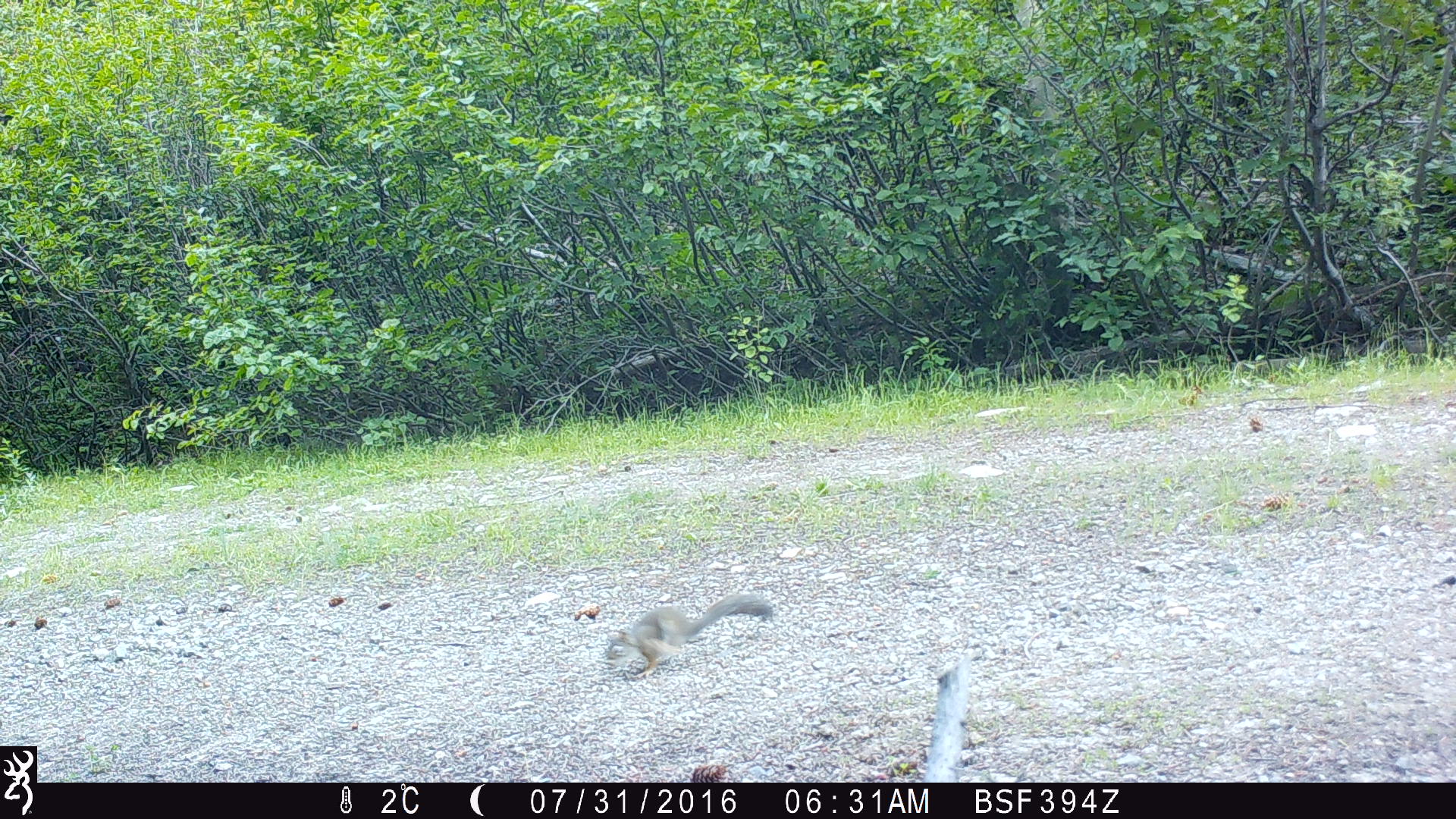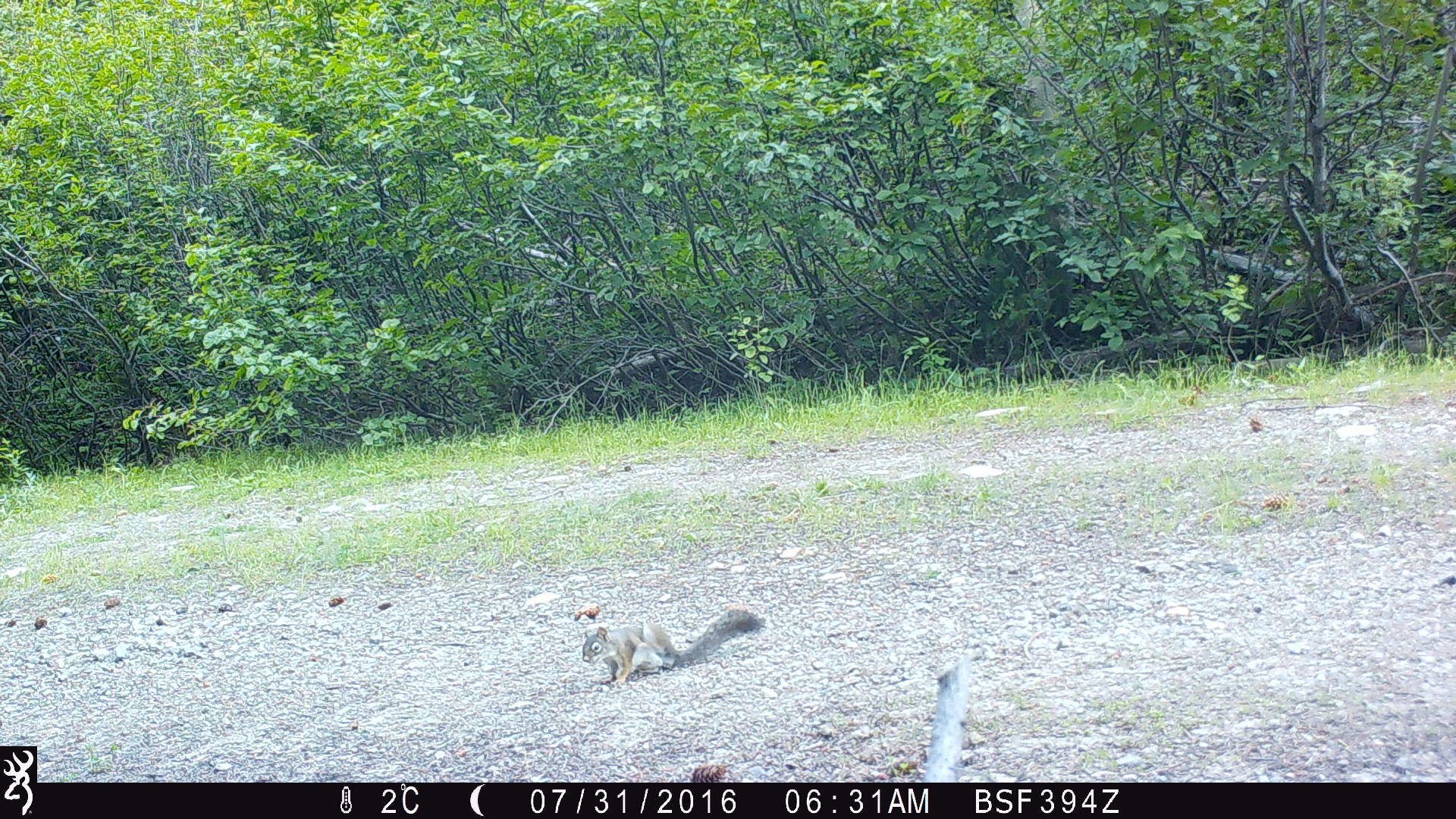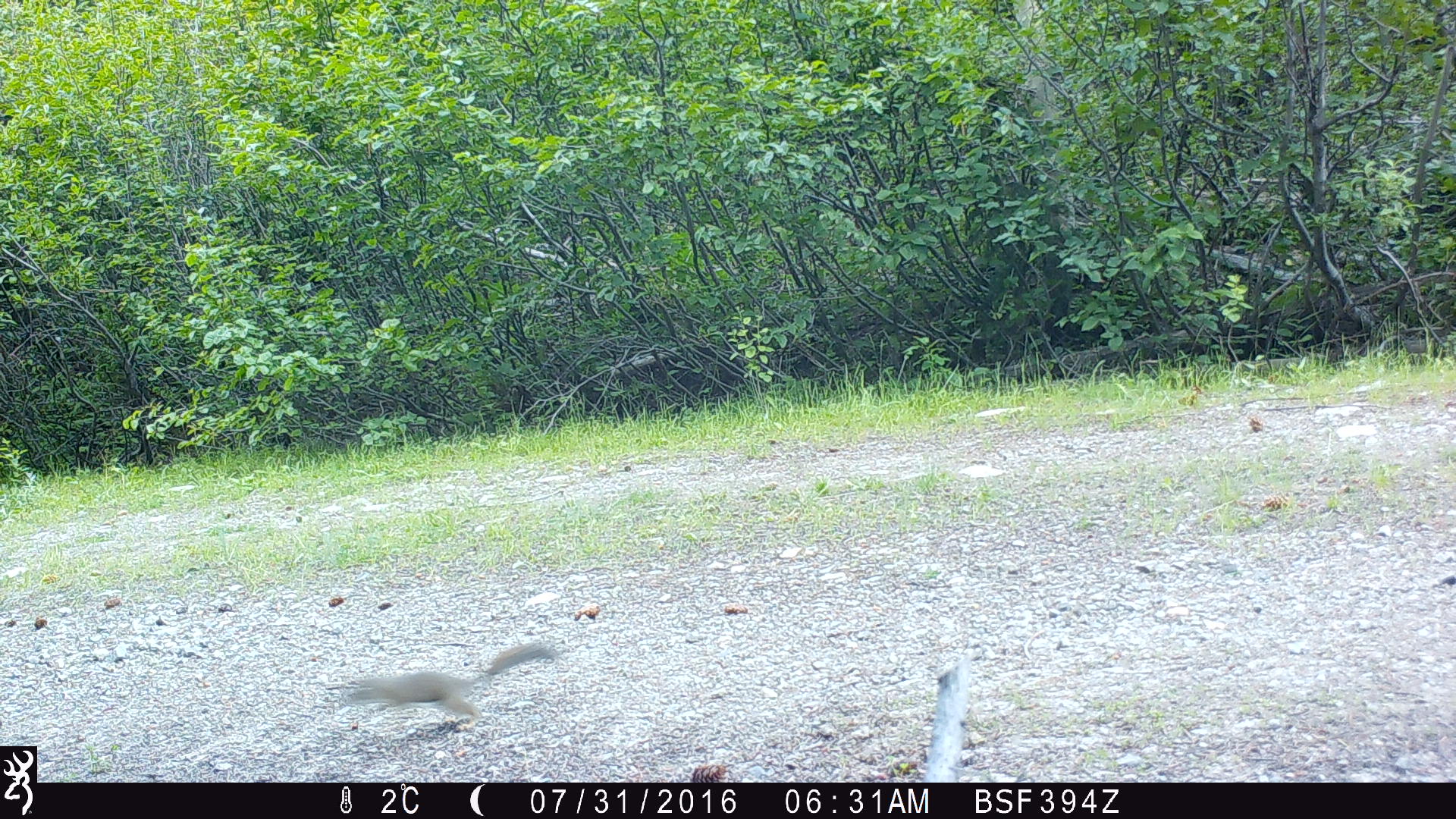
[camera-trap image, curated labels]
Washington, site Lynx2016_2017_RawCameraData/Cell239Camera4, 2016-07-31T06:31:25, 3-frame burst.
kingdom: Animalia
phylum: Chordata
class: Mammalia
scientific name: Mammalia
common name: small mammal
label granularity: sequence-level